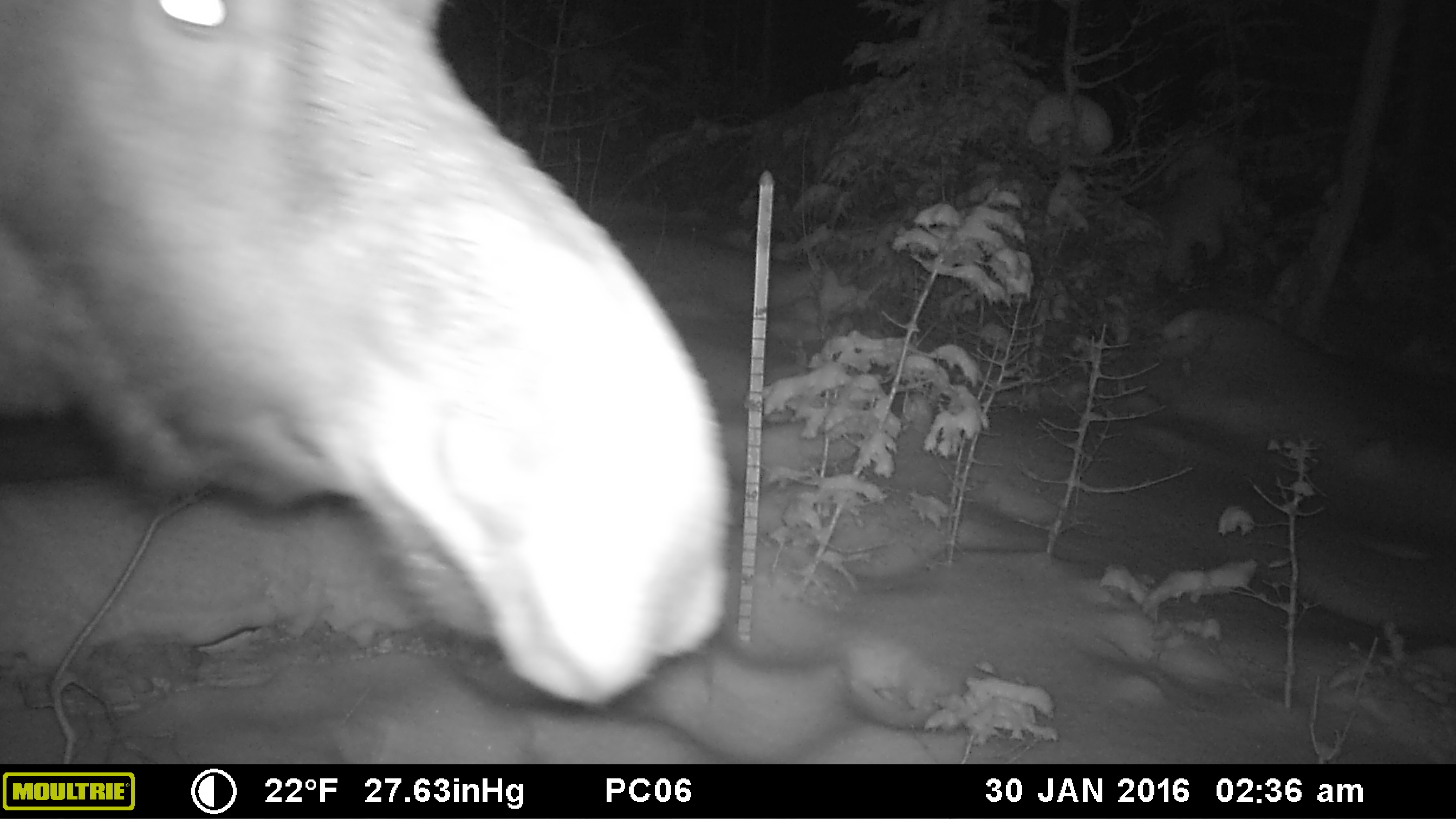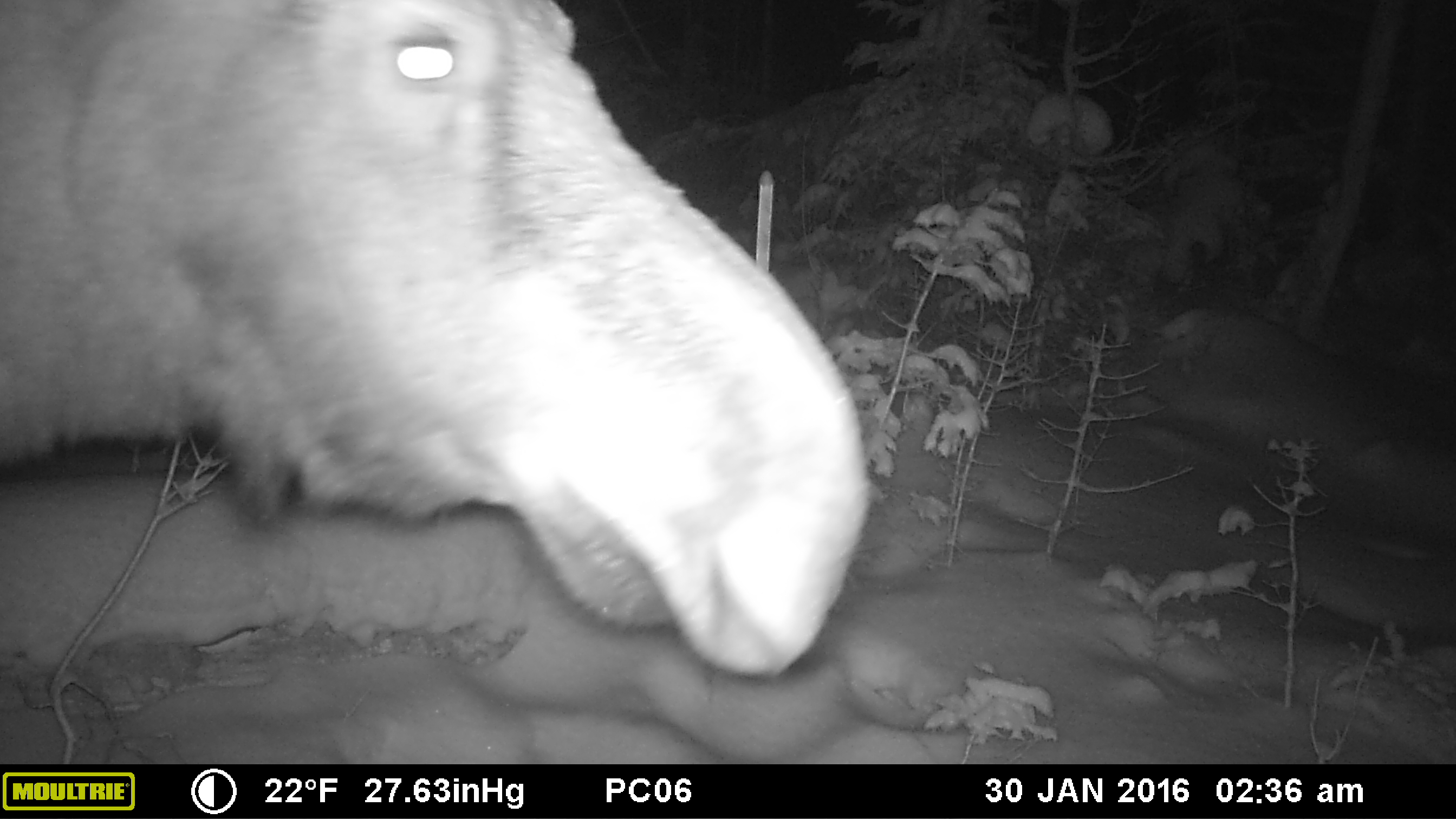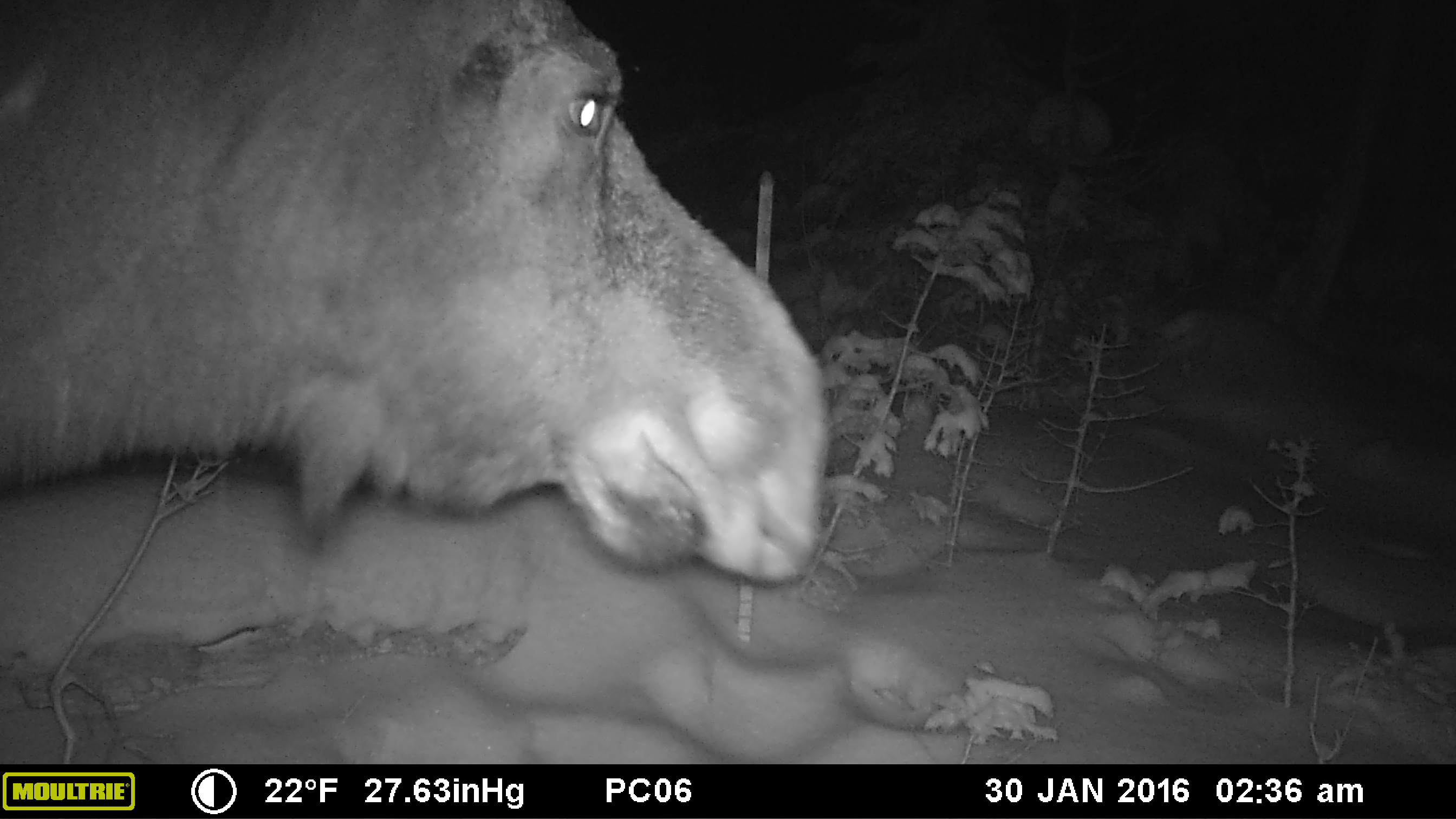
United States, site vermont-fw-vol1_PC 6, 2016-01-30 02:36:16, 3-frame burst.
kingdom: Animalia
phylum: Chordata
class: Mammalia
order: Artiodactyla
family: Cervidae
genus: Alces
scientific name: Alces alces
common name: moose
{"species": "moose (Alces alces)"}